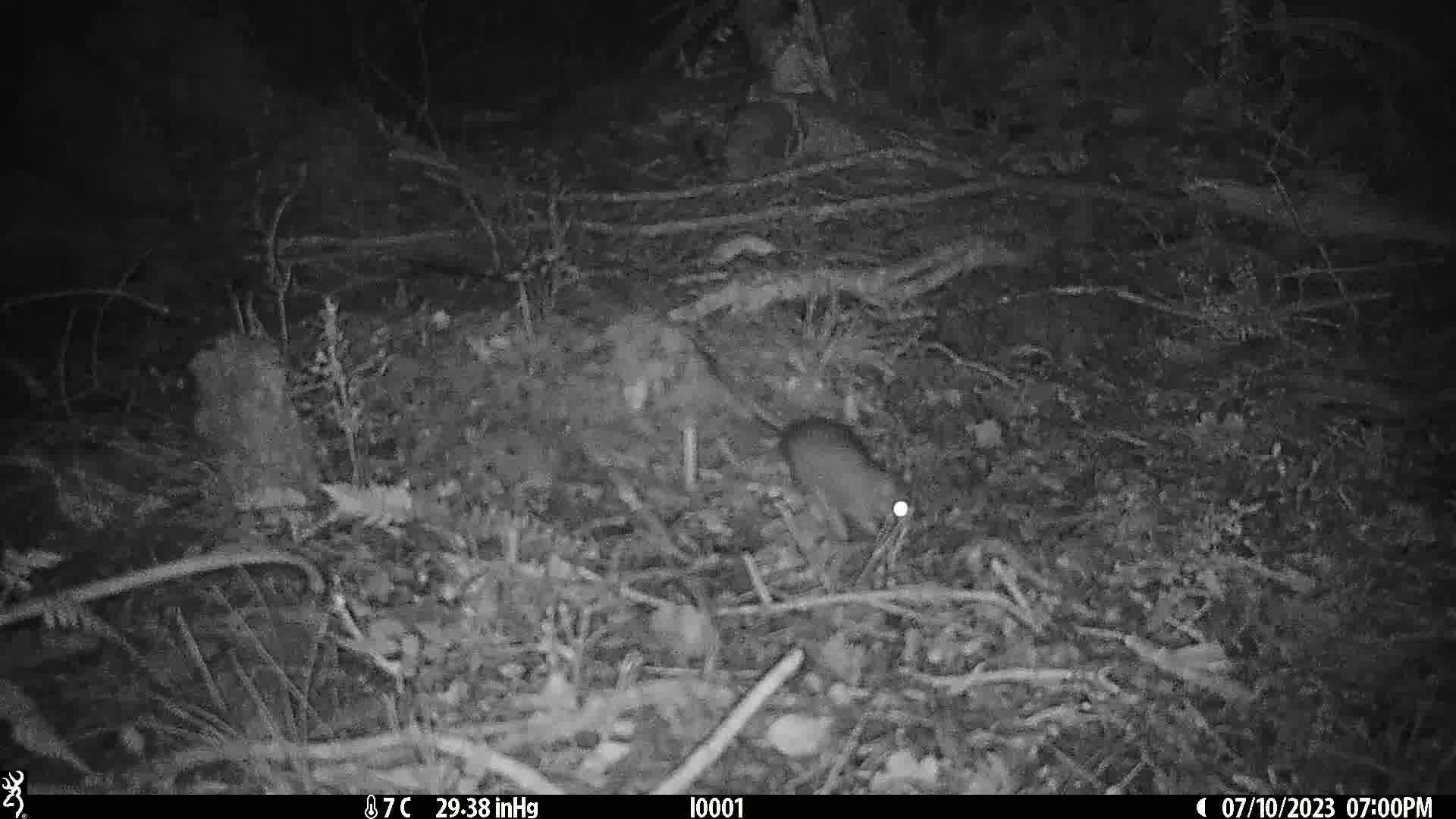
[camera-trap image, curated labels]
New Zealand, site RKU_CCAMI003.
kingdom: Animalia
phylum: Chordata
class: Mammalia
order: Rodentia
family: Muridae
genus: Rattus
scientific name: Rattus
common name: rat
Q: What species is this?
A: Rat (Rattus).